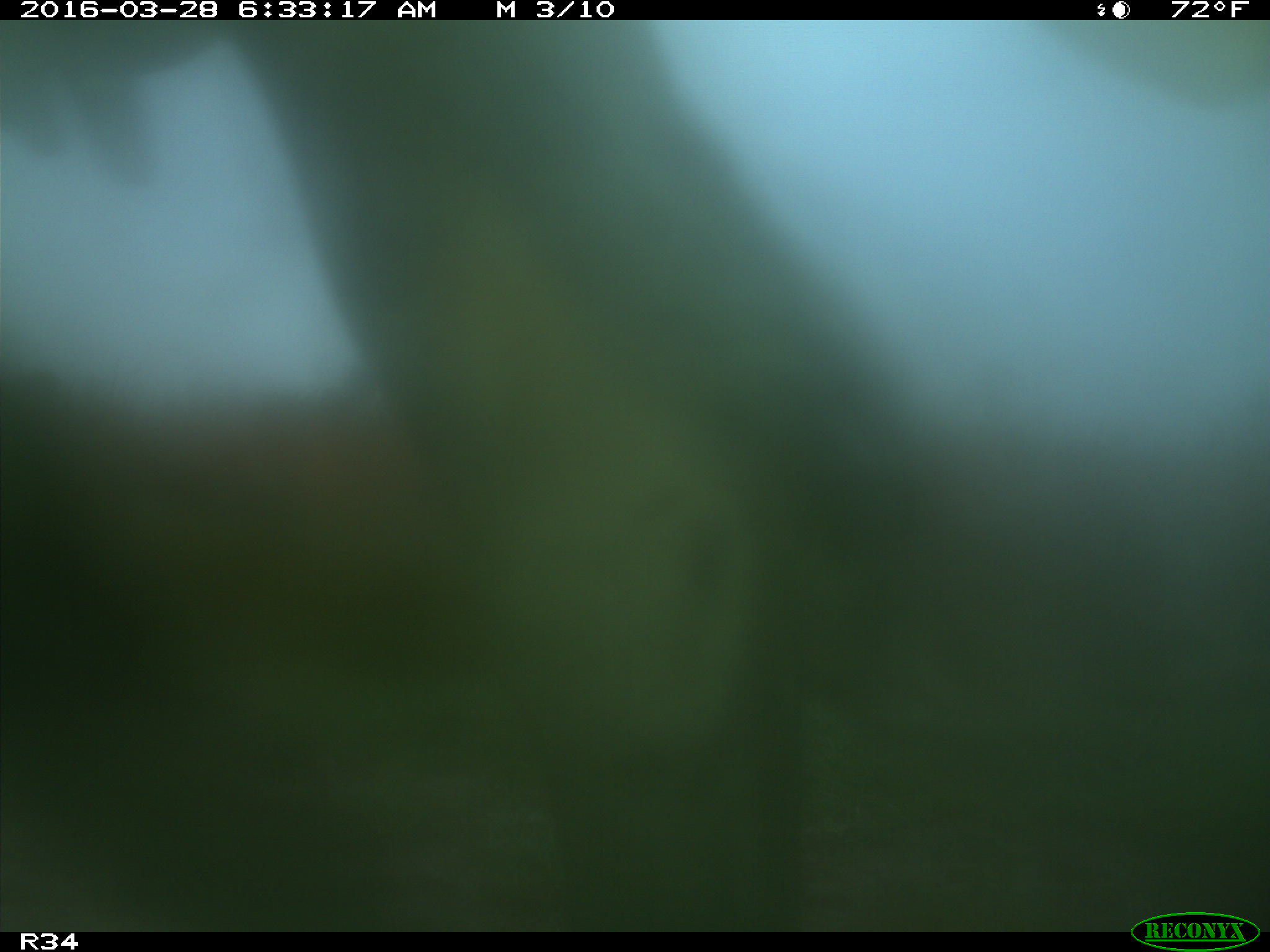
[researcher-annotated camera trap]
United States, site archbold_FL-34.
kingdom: Animalia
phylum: Chordata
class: Mammalia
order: Artiodactyla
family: Bovidae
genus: Bos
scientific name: Bos taurus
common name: domestic cow